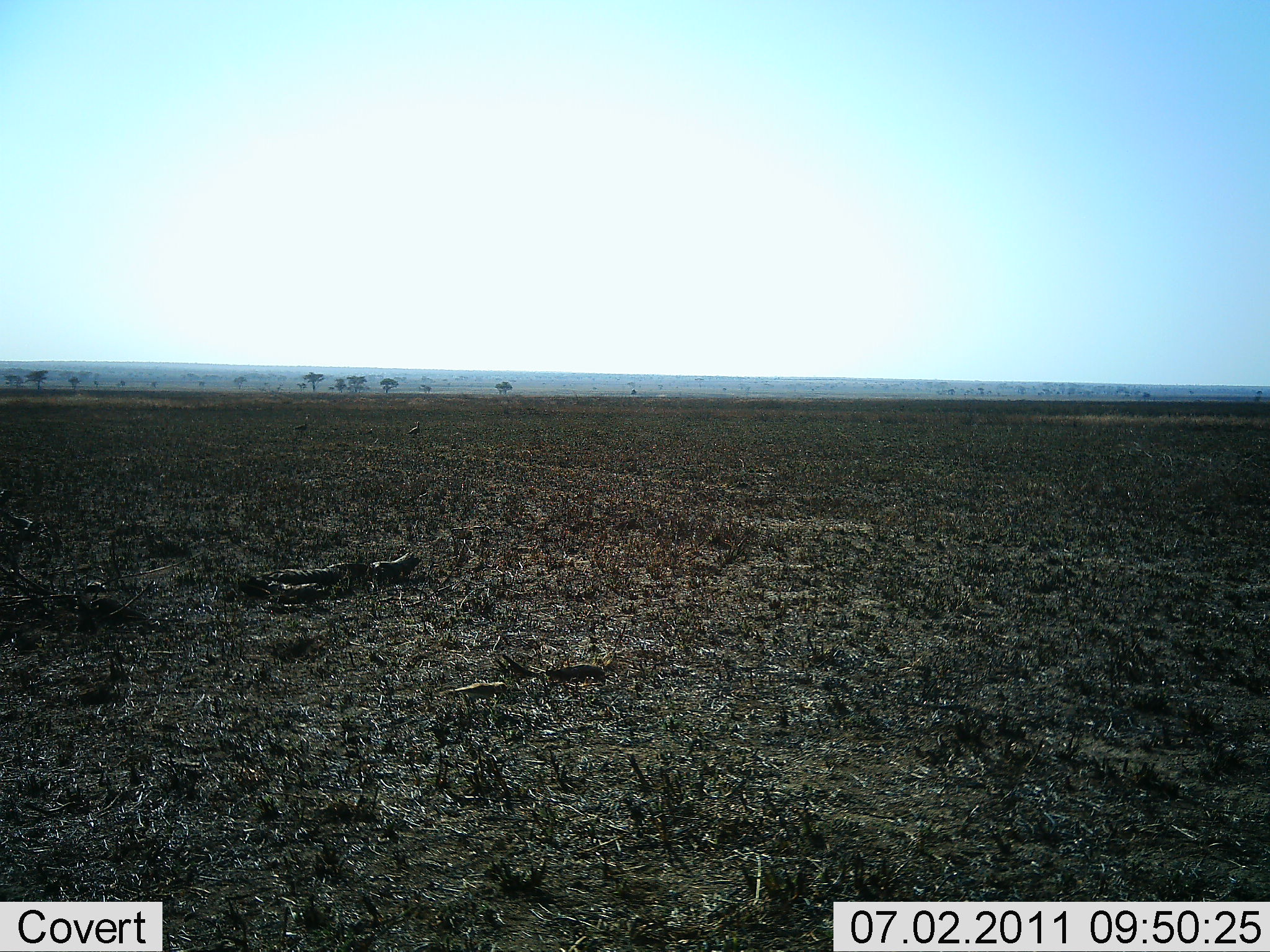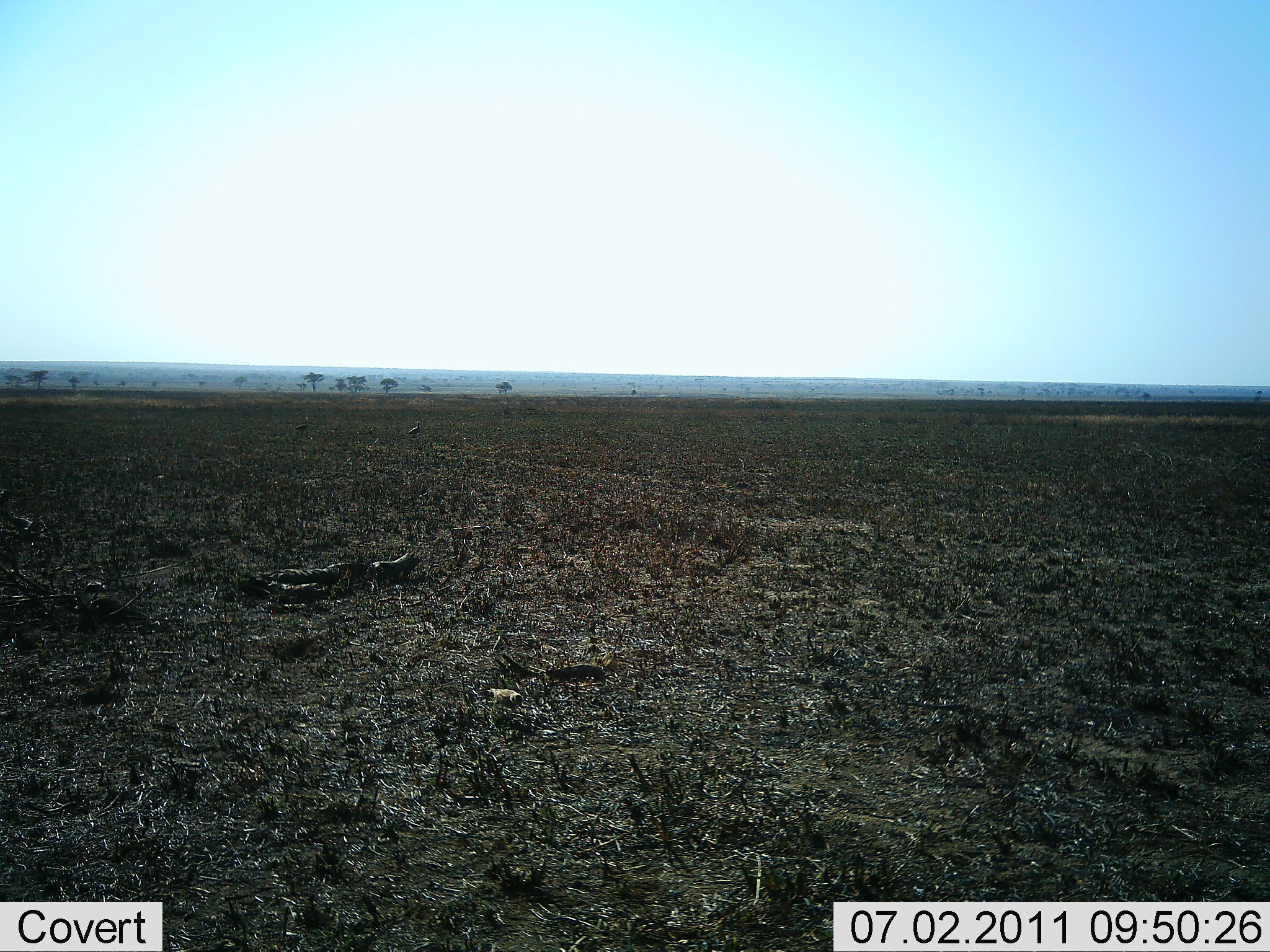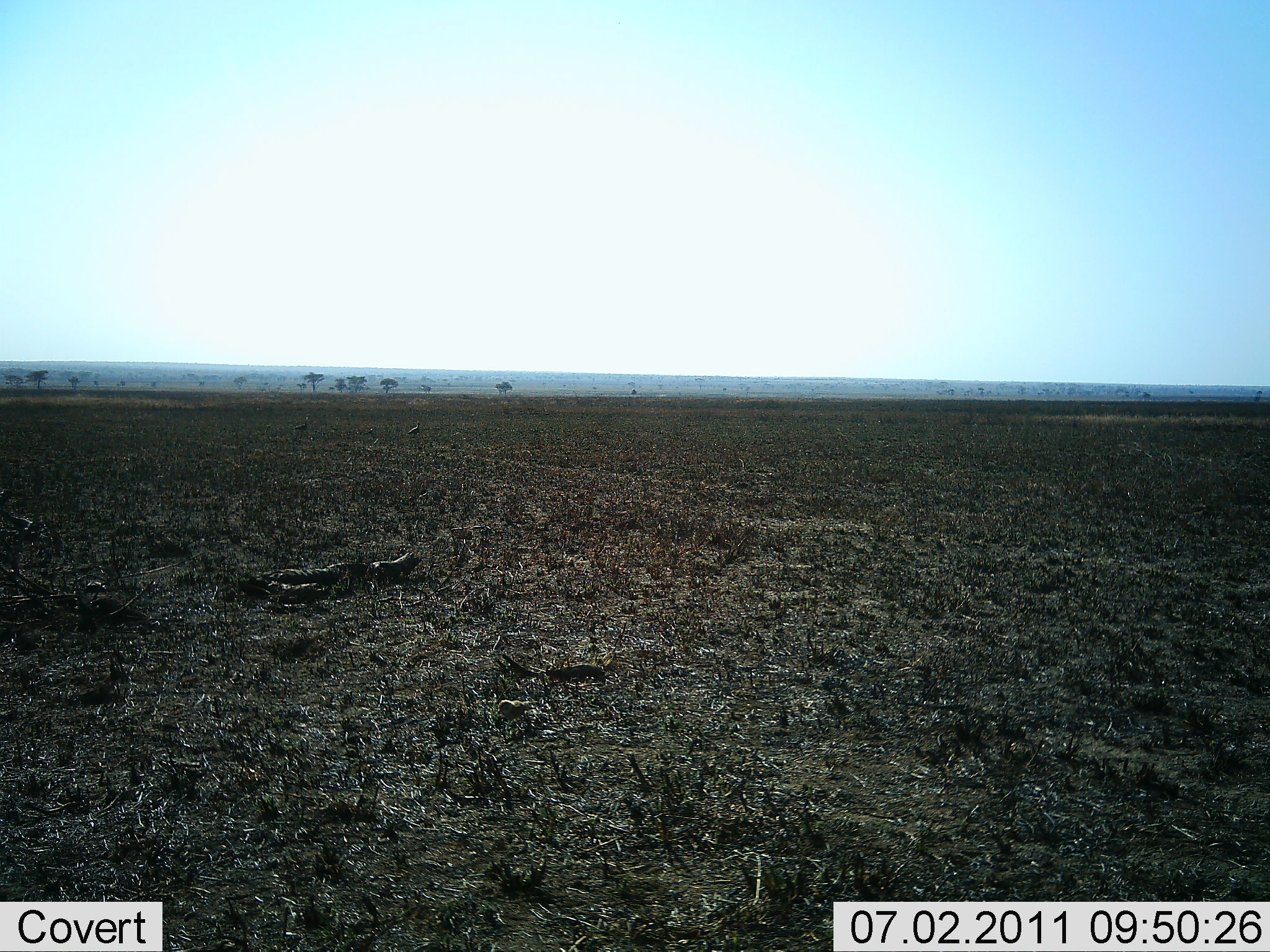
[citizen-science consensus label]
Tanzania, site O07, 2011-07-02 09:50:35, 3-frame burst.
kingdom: Animalia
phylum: Chordata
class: Aves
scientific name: Aves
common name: bird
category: otherbird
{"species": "otherbird (bird) (Aves)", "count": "1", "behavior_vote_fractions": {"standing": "0%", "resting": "0%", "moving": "83%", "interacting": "0%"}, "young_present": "0%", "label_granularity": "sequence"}